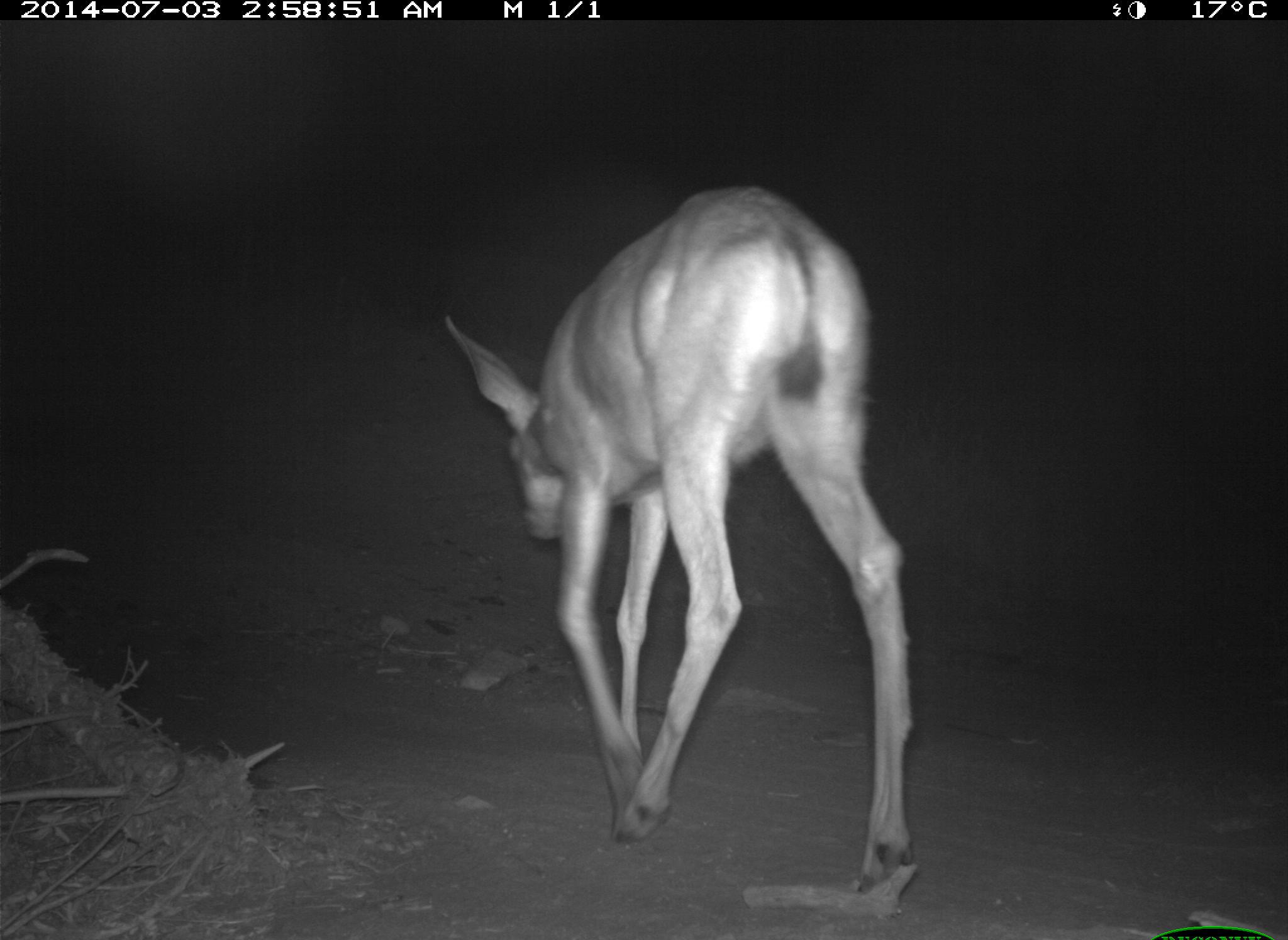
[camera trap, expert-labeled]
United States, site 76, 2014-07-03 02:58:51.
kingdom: Animalia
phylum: Chordata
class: Mammalia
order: Artiodactyla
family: Cervidae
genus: Odocoileus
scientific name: Odocoileus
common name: deer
Deer (Odocoileus).